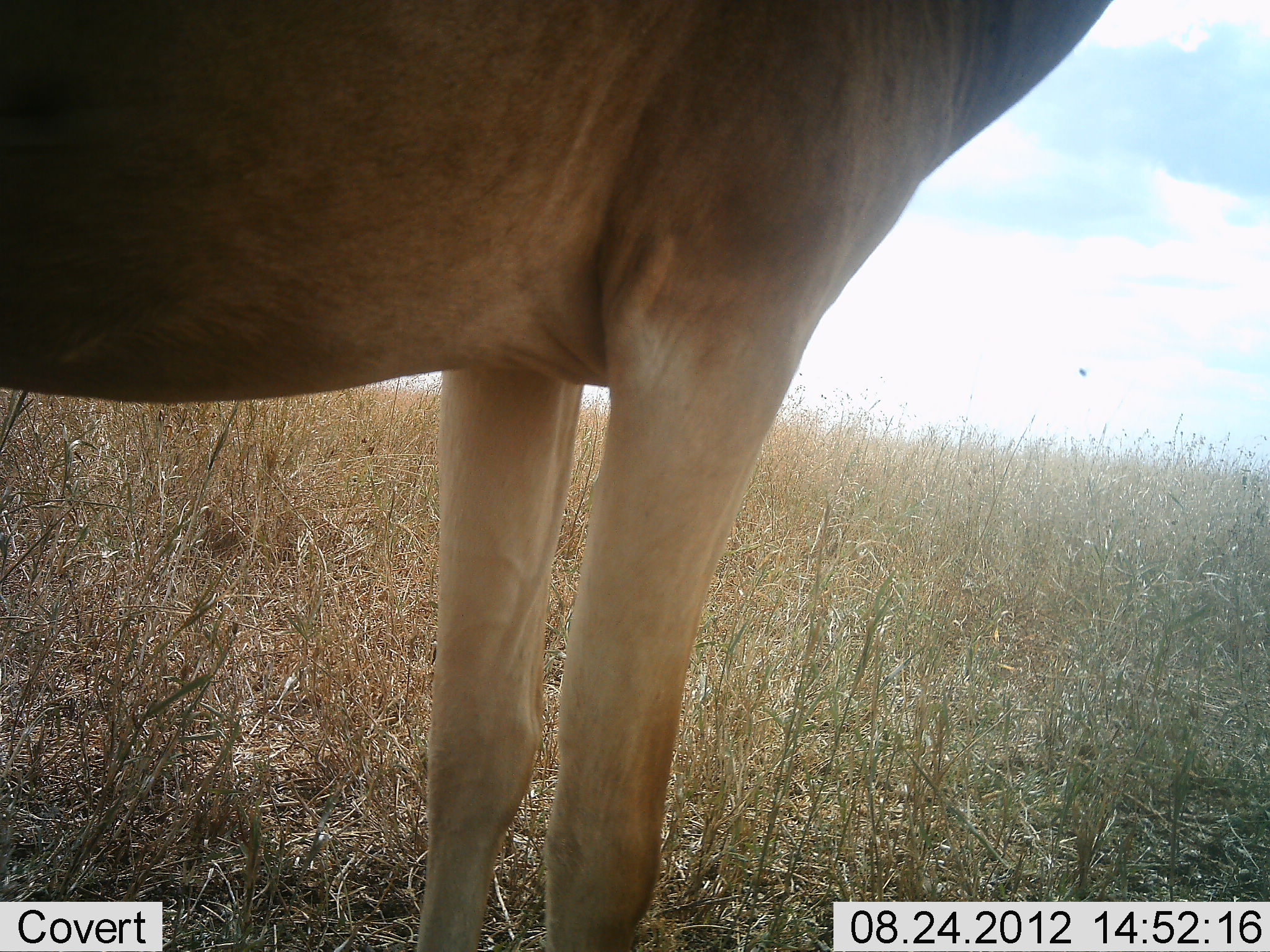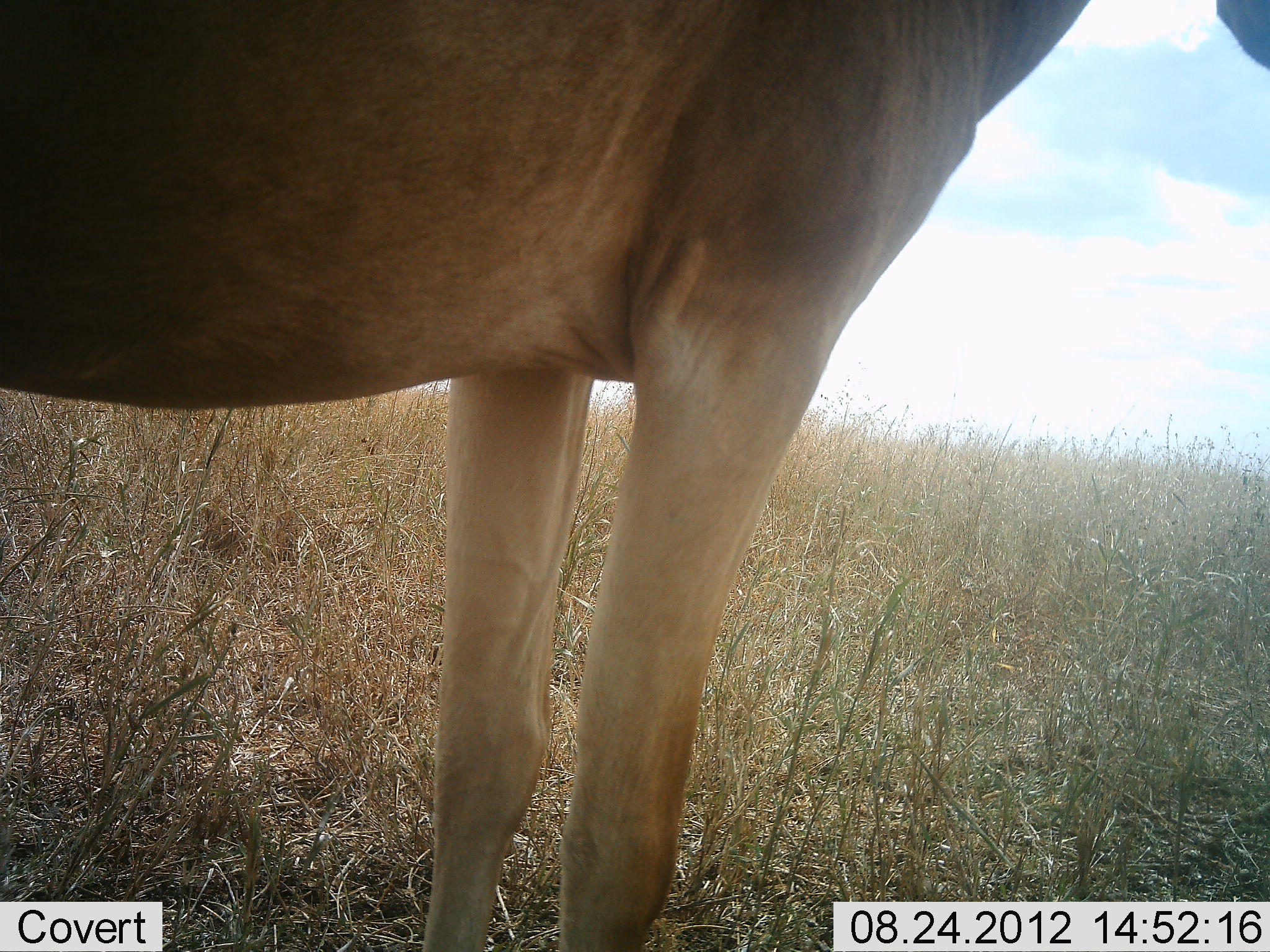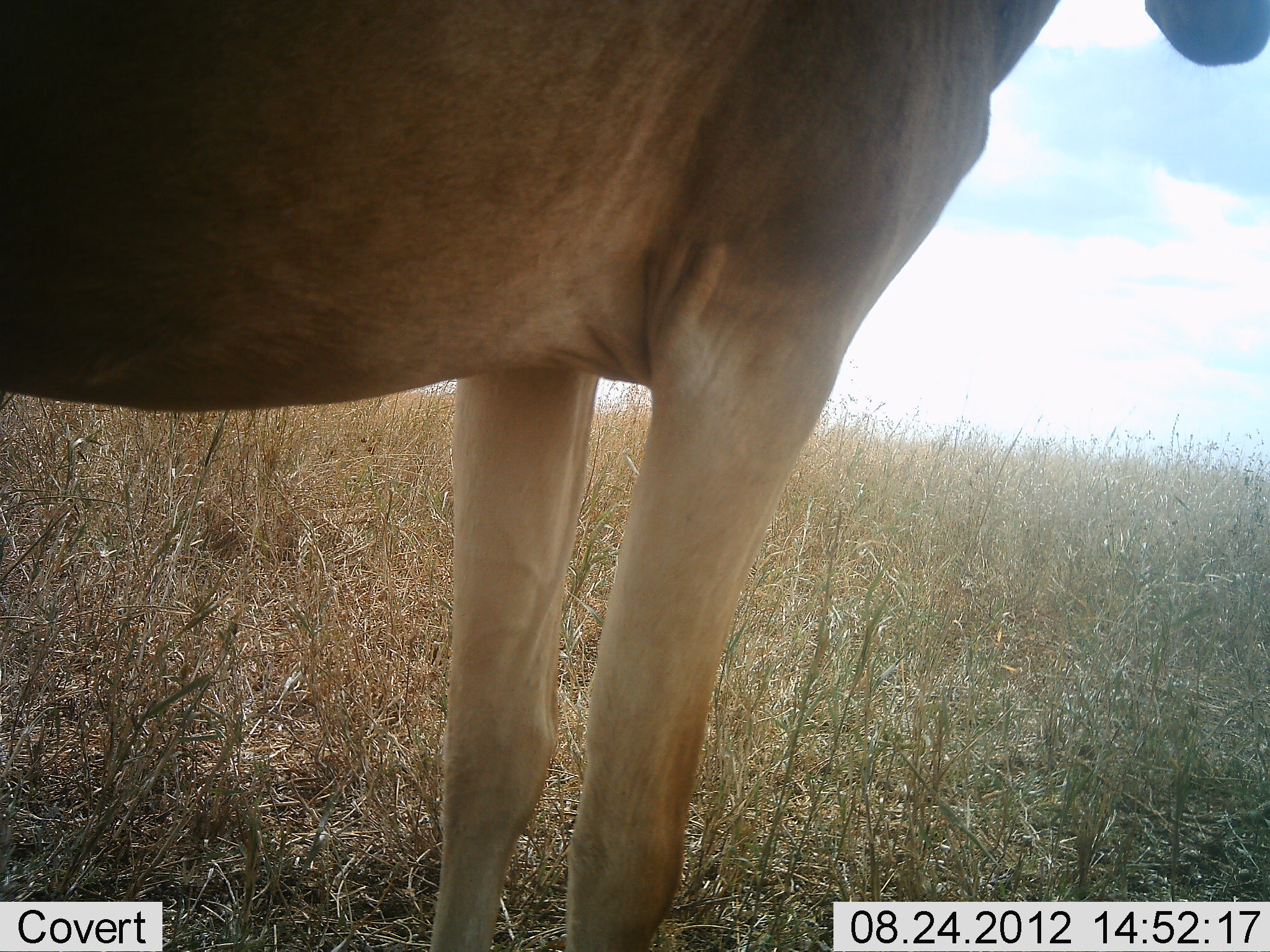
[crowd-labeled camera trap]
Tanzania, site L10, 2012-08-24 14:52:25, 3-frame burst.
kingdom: Animalia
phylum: Chordata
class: Mammalia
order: Artiodactyla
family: Bovidae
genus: Alcelaphus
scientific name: Alcelaphus buselaphus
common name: hartebeest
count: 1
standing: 100%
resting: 0%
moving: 0%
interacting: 0%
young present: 0%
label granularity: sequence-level